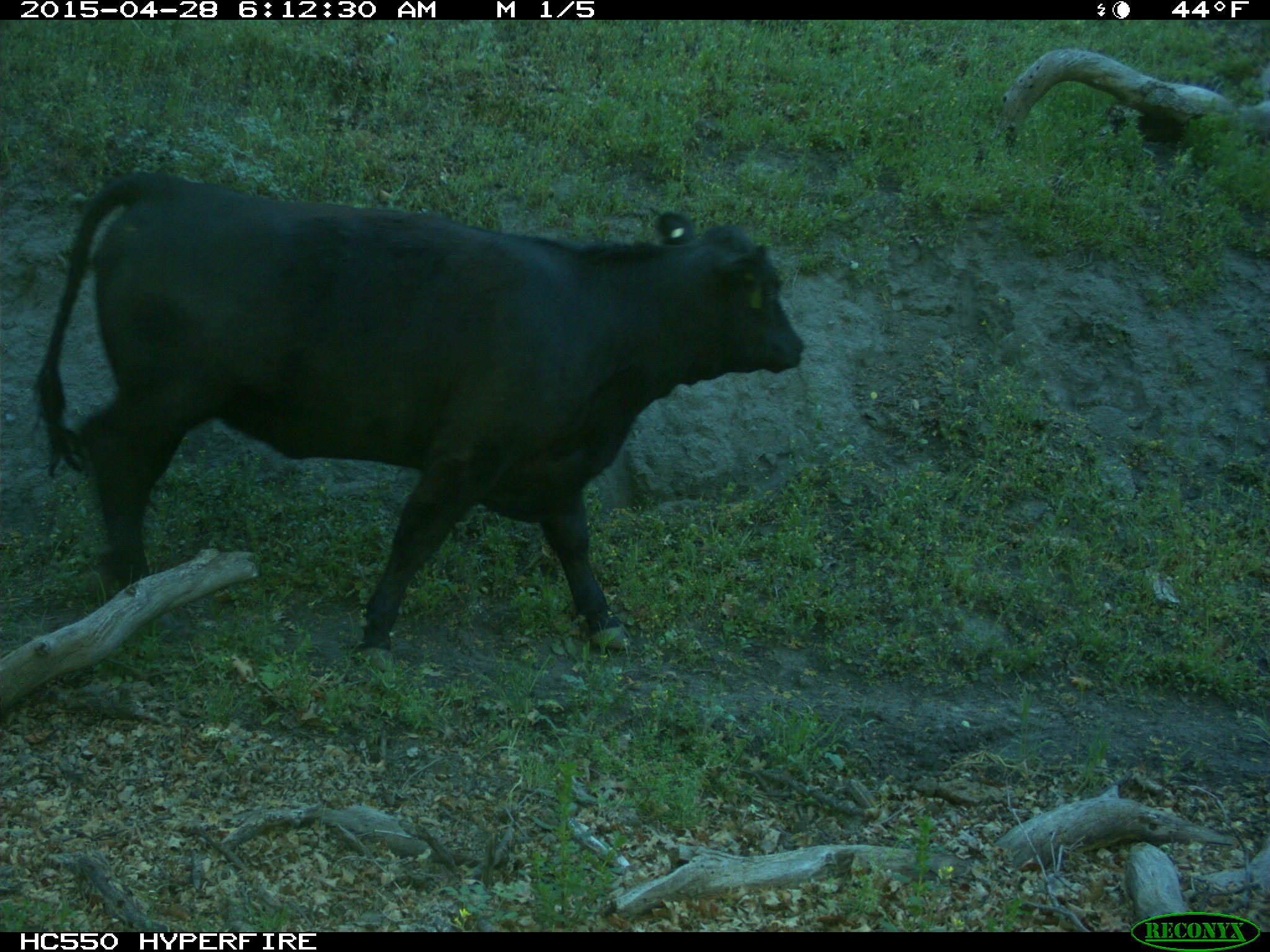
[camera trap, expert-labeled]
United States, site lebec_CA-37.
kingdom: Animalia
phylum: Chordata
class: Mammalia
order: Artiodactyla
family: Bovidae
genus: Bos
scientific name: Bos taurus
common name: domestic cow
Bos taurus (domestic cow).